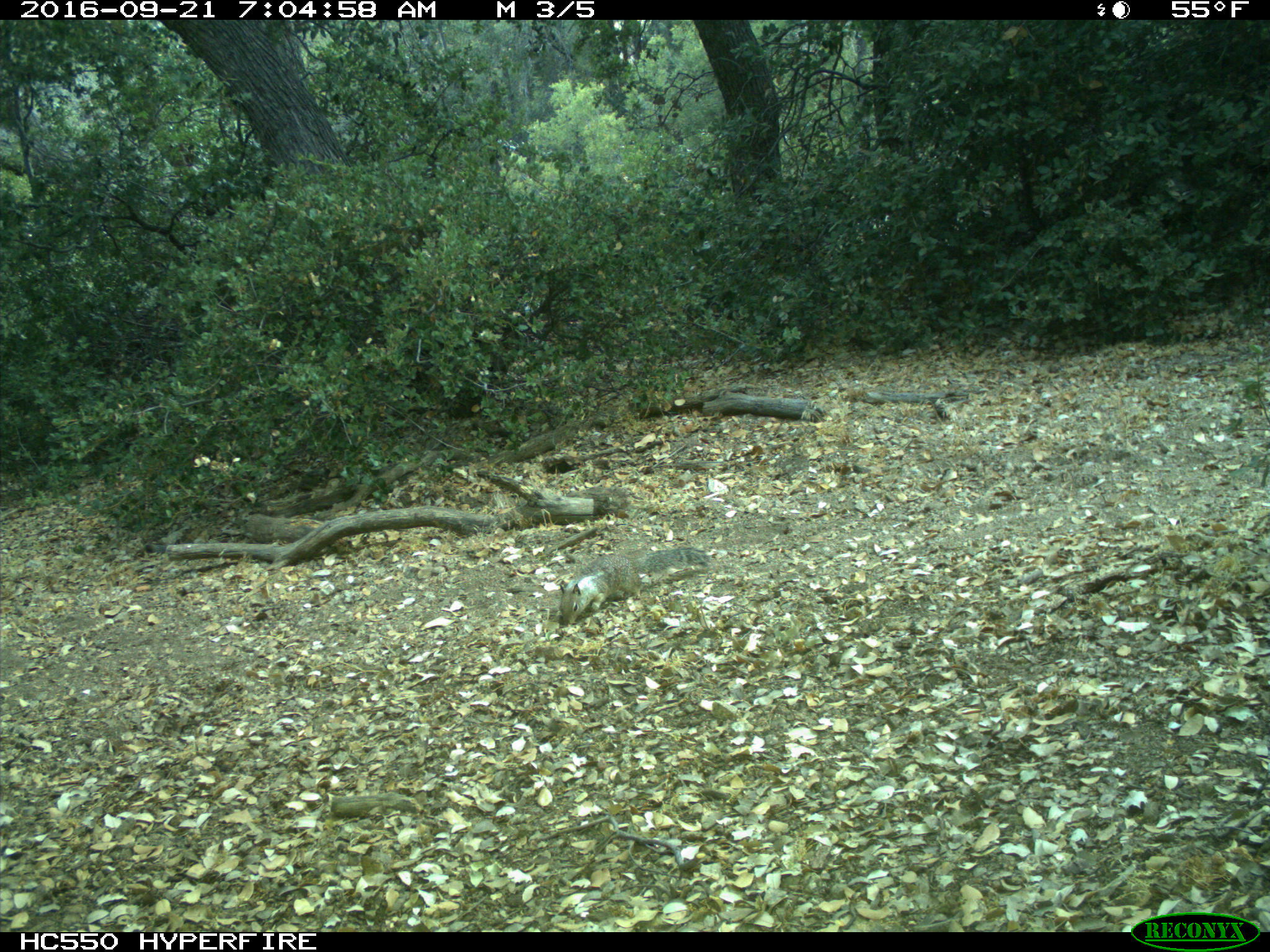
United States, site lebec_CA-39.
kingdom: Animalia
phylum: Chordata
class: Mammalia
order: Rodentia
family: Sciuridae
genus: Otospermophilus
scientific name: Otospermophilus beecheyi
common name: california ground squirrel